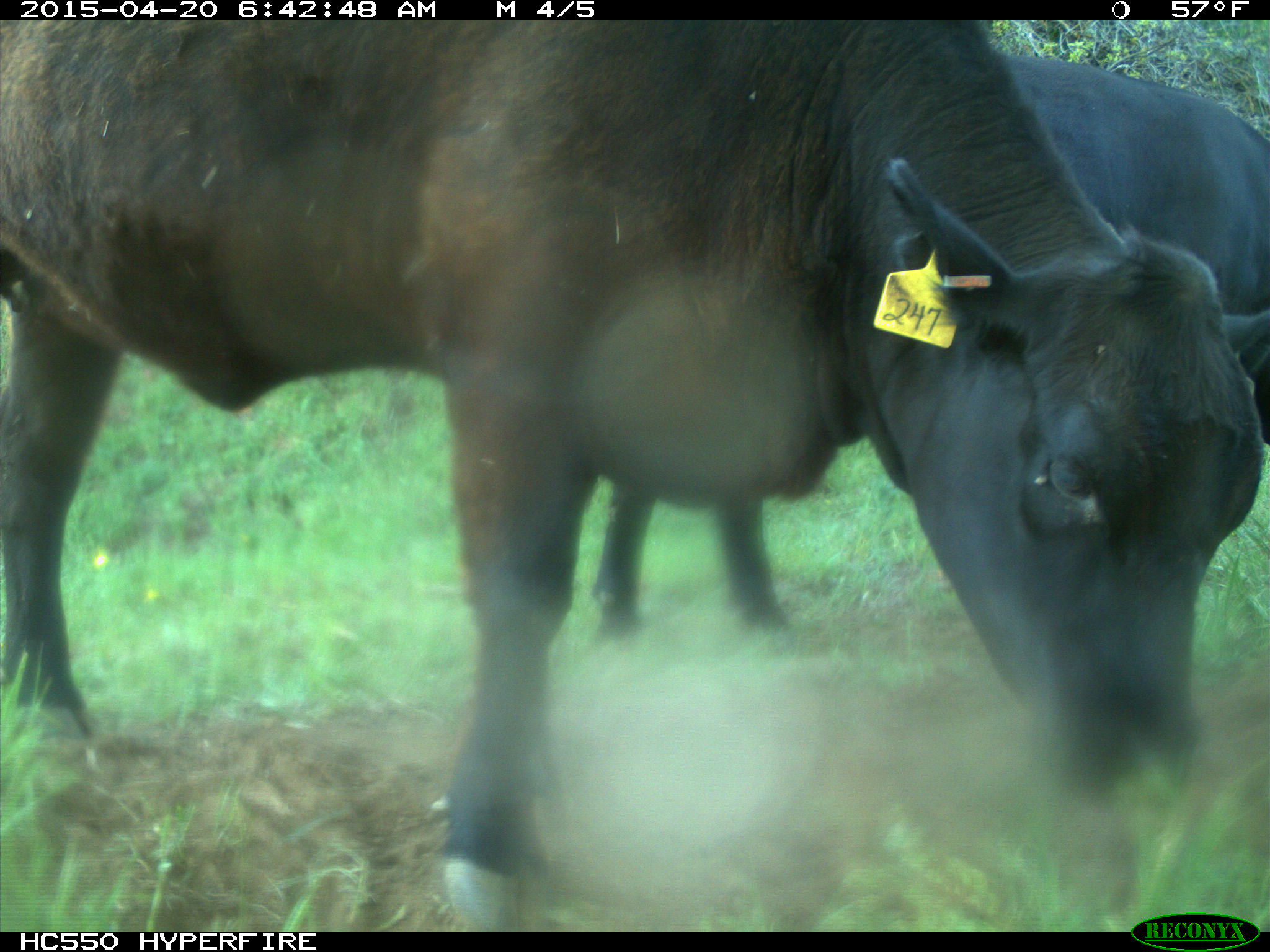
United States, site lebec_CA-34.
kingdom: Animalia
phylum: Chordata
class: Mammalia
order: Artiodactyla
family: Bovidae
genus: Bos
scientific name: Bos taurus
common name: domestic cow